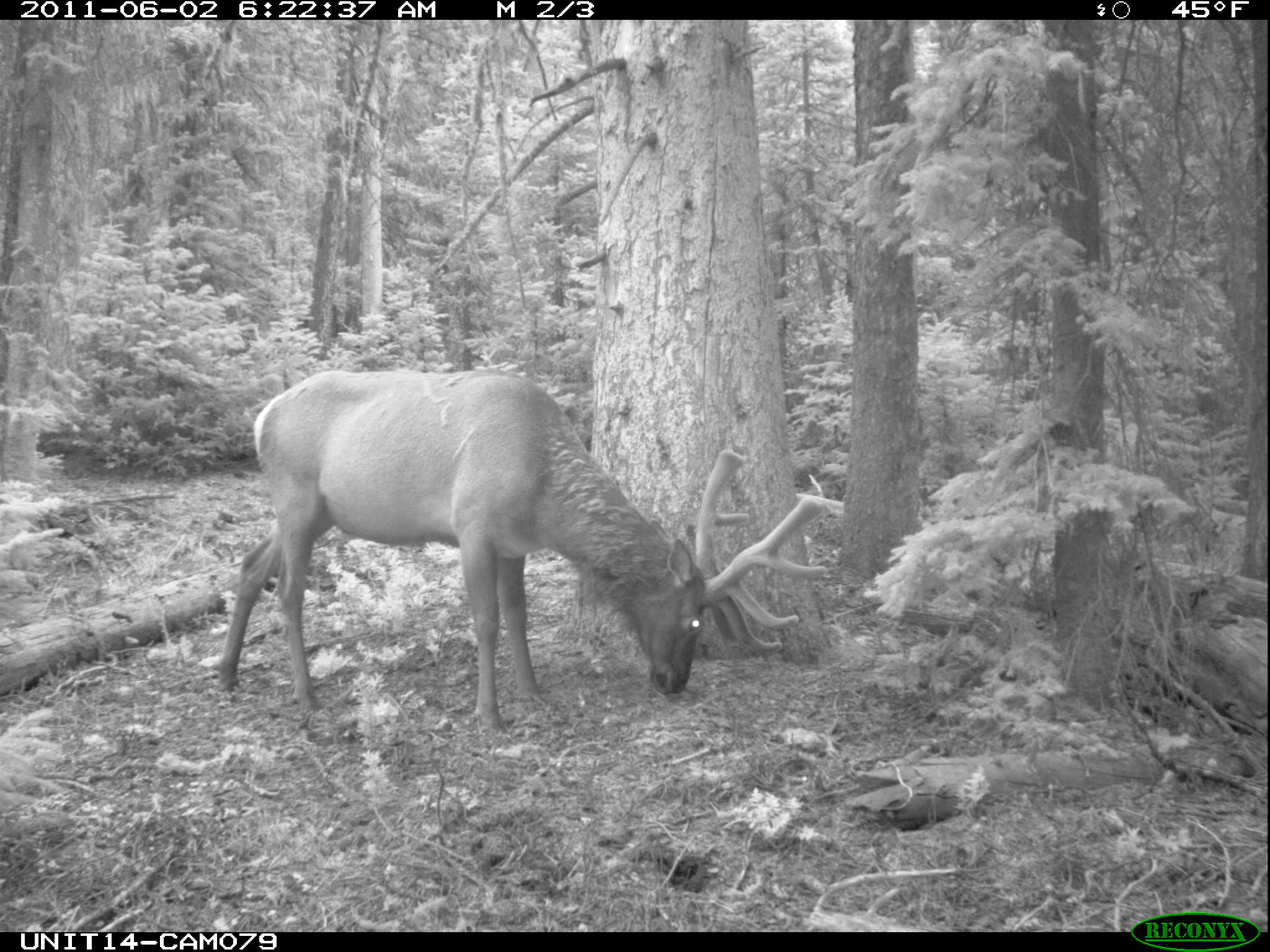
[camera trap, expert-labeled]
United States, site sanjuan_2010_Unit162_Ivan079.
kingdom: Animalia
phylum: Chordata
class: Mammalia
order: Artiodactyla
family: Cervidae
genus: Cervus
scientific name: Cervus elaphus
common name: red deer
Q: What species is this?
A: Cervus elaphus (red deer).